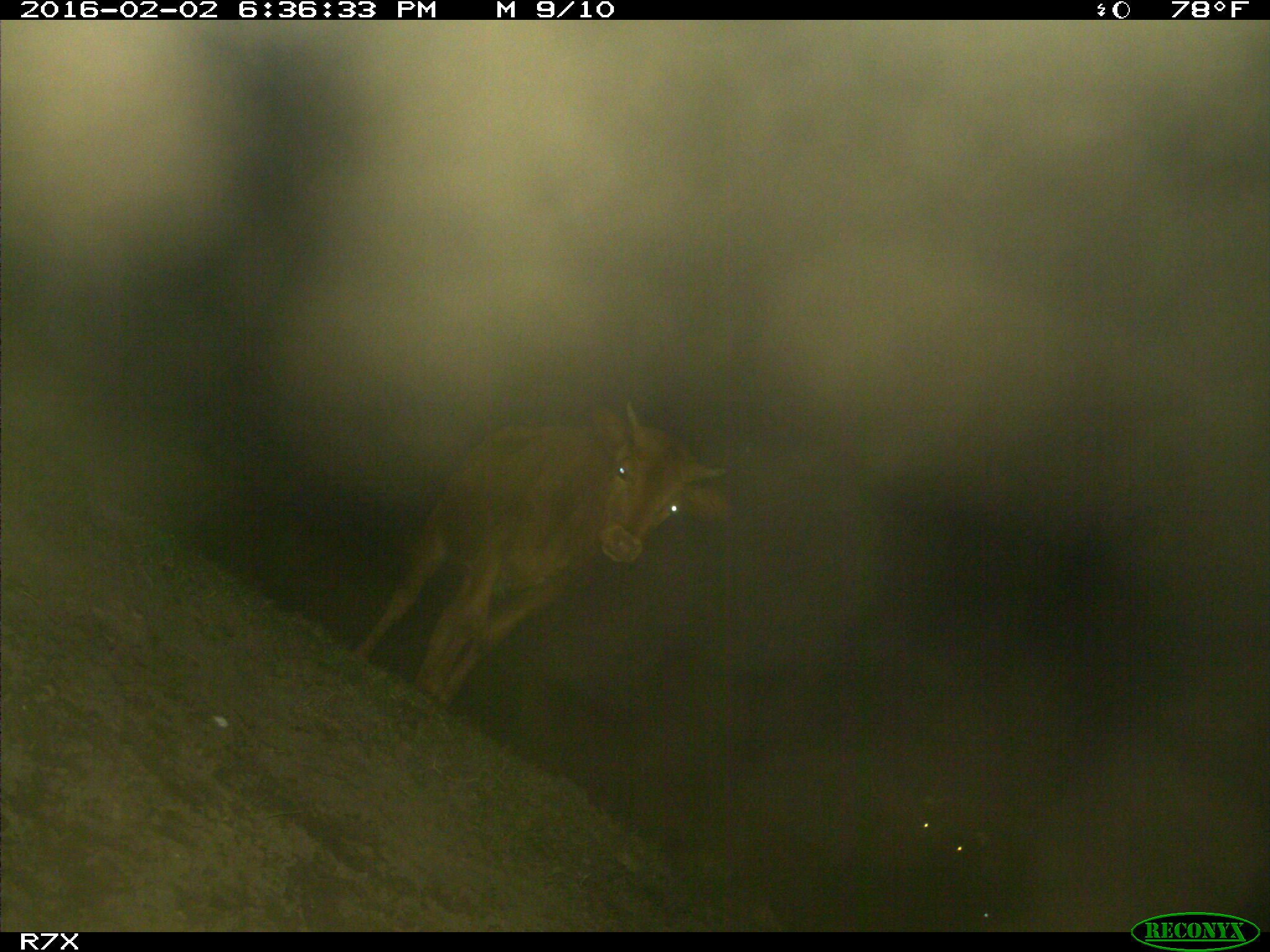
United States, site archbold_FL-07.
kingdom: Animalia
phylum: Chordata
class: Mammalia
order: Artiodactyla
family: Bovidae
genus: Bos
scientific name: Bos taurus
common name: domestic cow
Bos taurus (domestic cow).